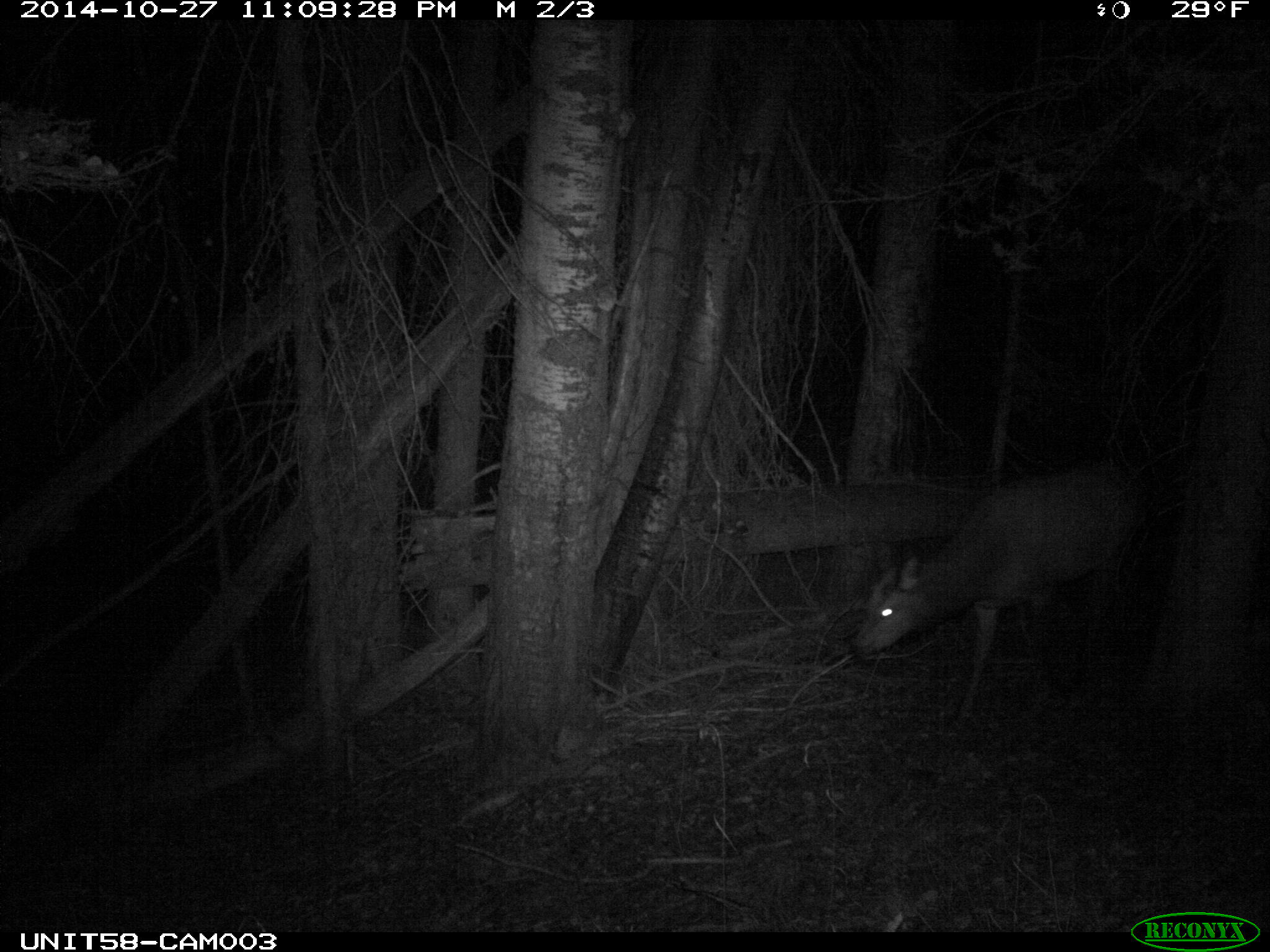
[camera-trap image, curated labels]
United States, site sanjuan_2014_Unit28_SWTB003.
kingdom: Animalia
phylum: Chordata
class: Mammalia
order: Artiodactyla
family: Cervidae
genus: Cervus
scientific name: Cervus elaphus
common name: red deer